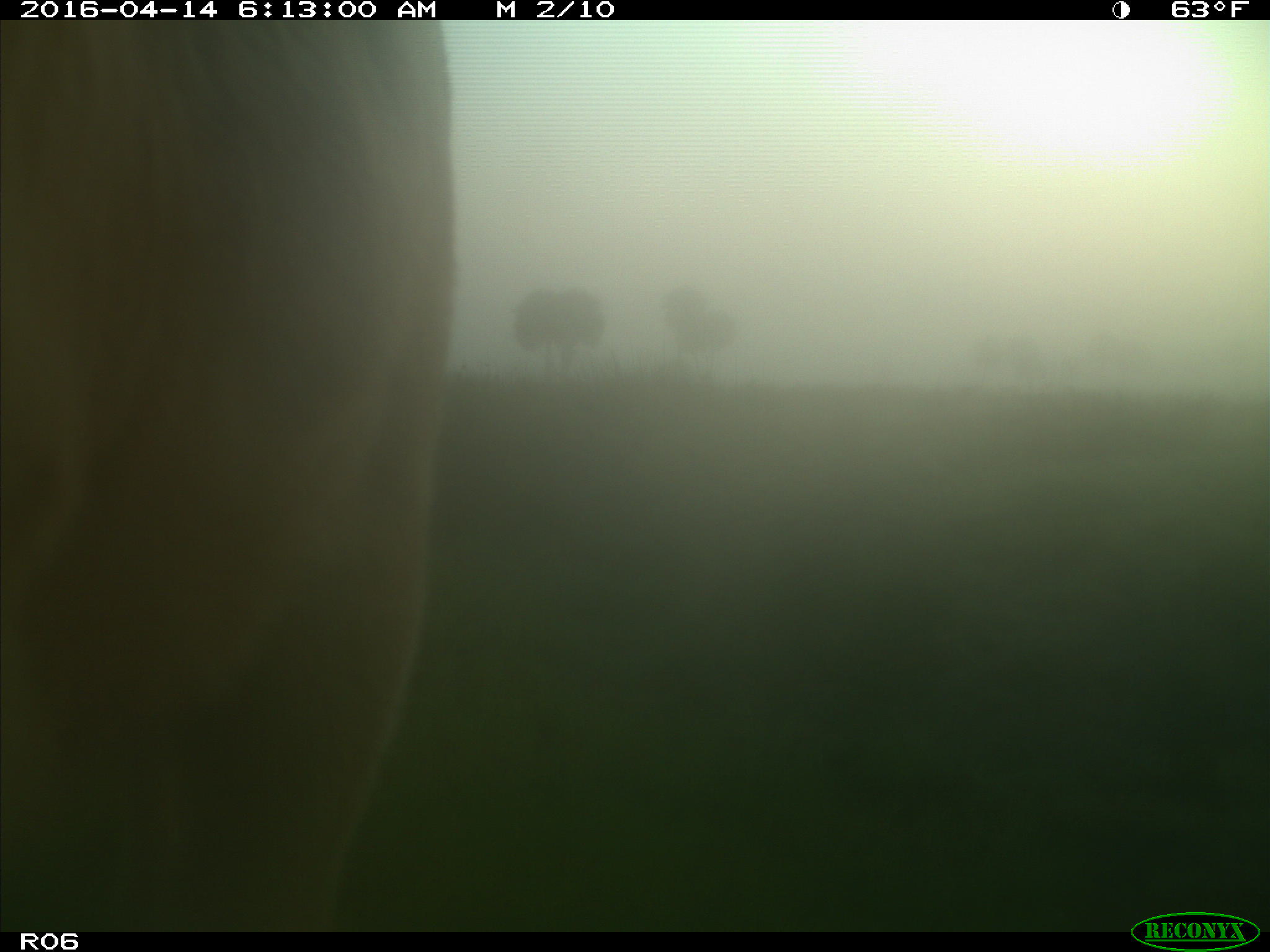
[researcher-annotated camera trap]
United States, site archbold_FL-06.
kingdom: Animalia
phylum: Chordata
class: Mammalia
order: Artiodactyla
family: Bovidae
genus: Bos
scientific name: Bos taurus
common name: domestic cow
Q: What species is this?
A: Bos taurus (domestic cow).